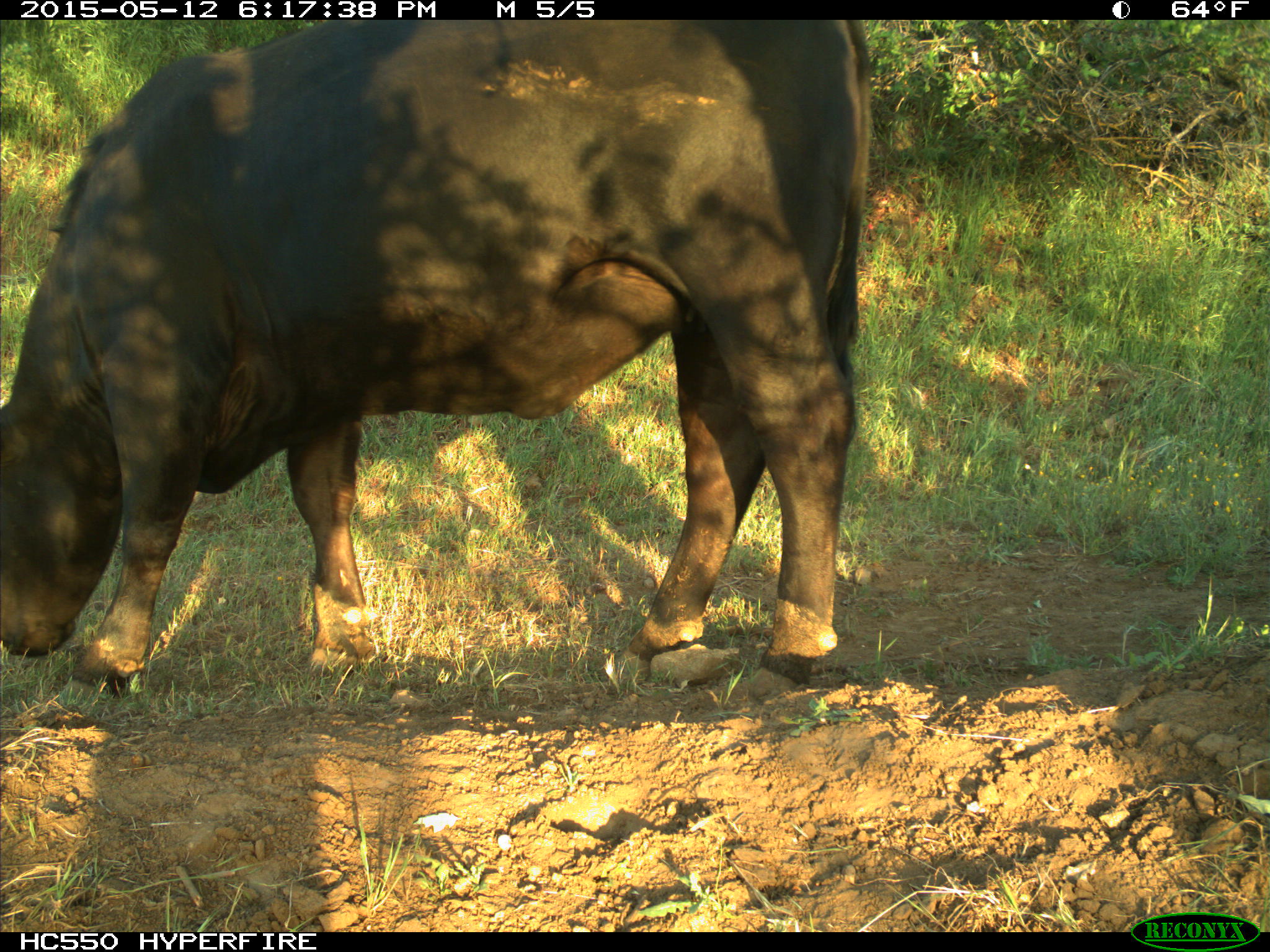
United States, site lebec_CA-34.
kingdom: Animalia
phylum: Chordata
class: Mammalia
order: Artiodactyla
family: Bovidae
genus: Bos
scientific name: Bos taurus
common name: domestic cow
Bos taurus (domestic cow).